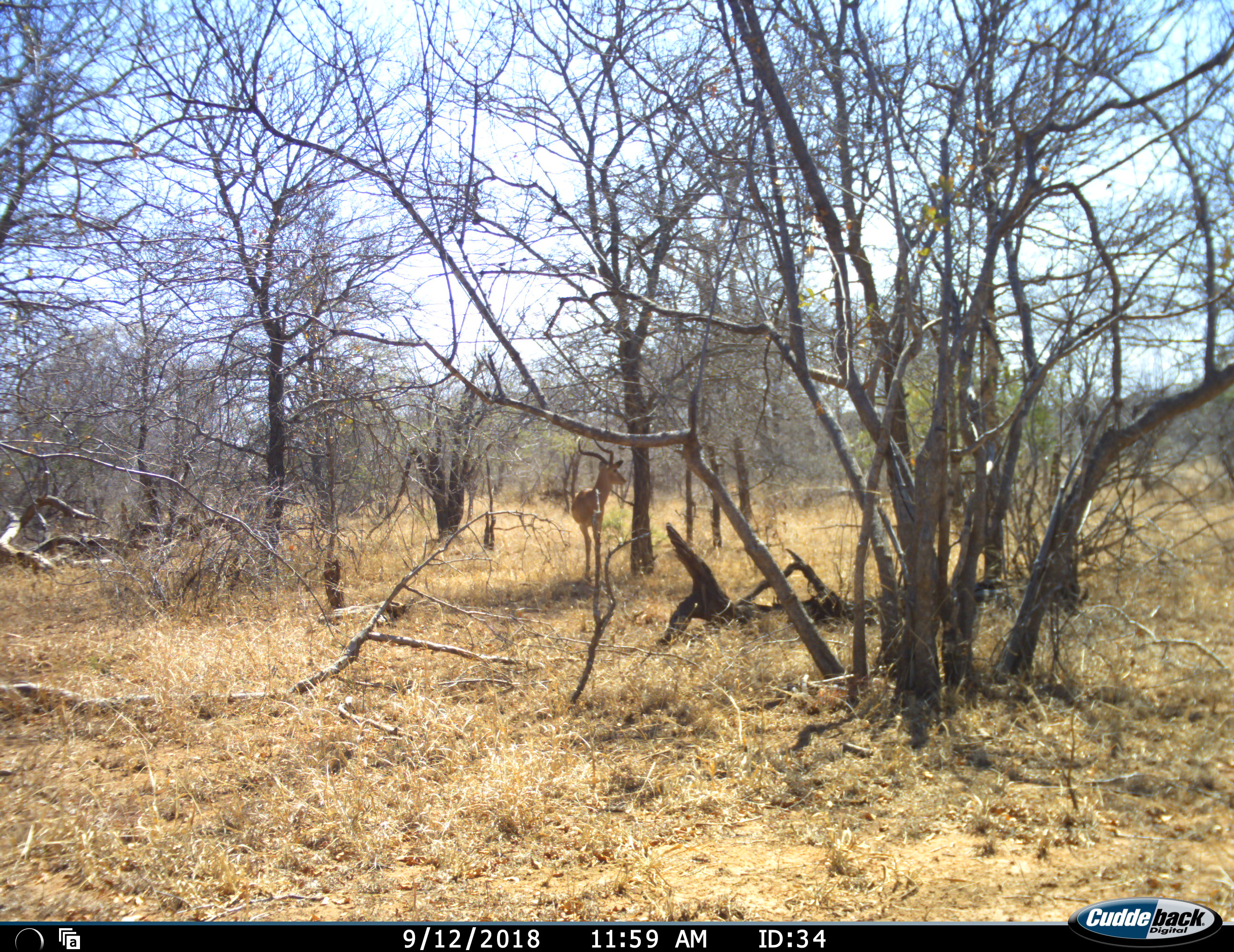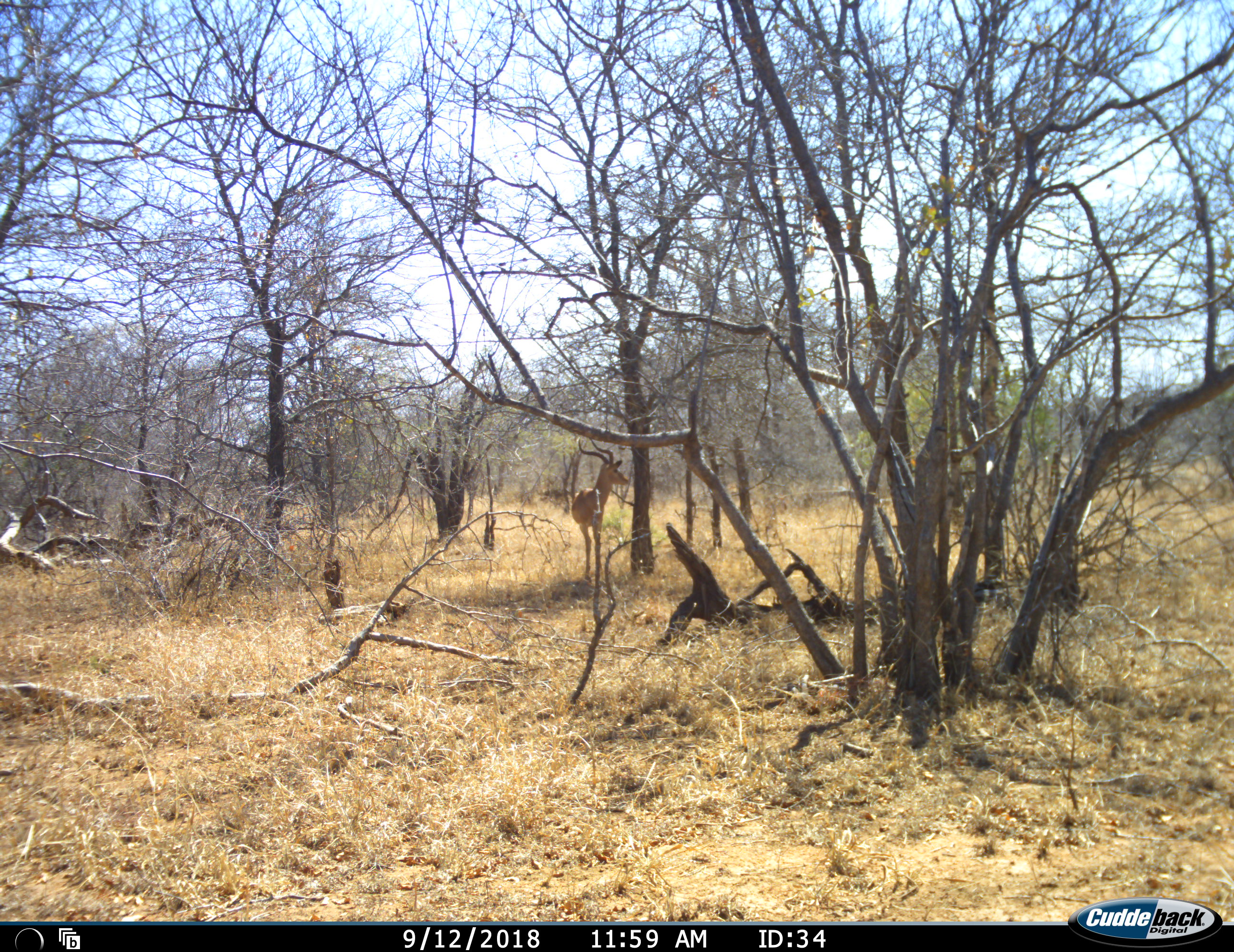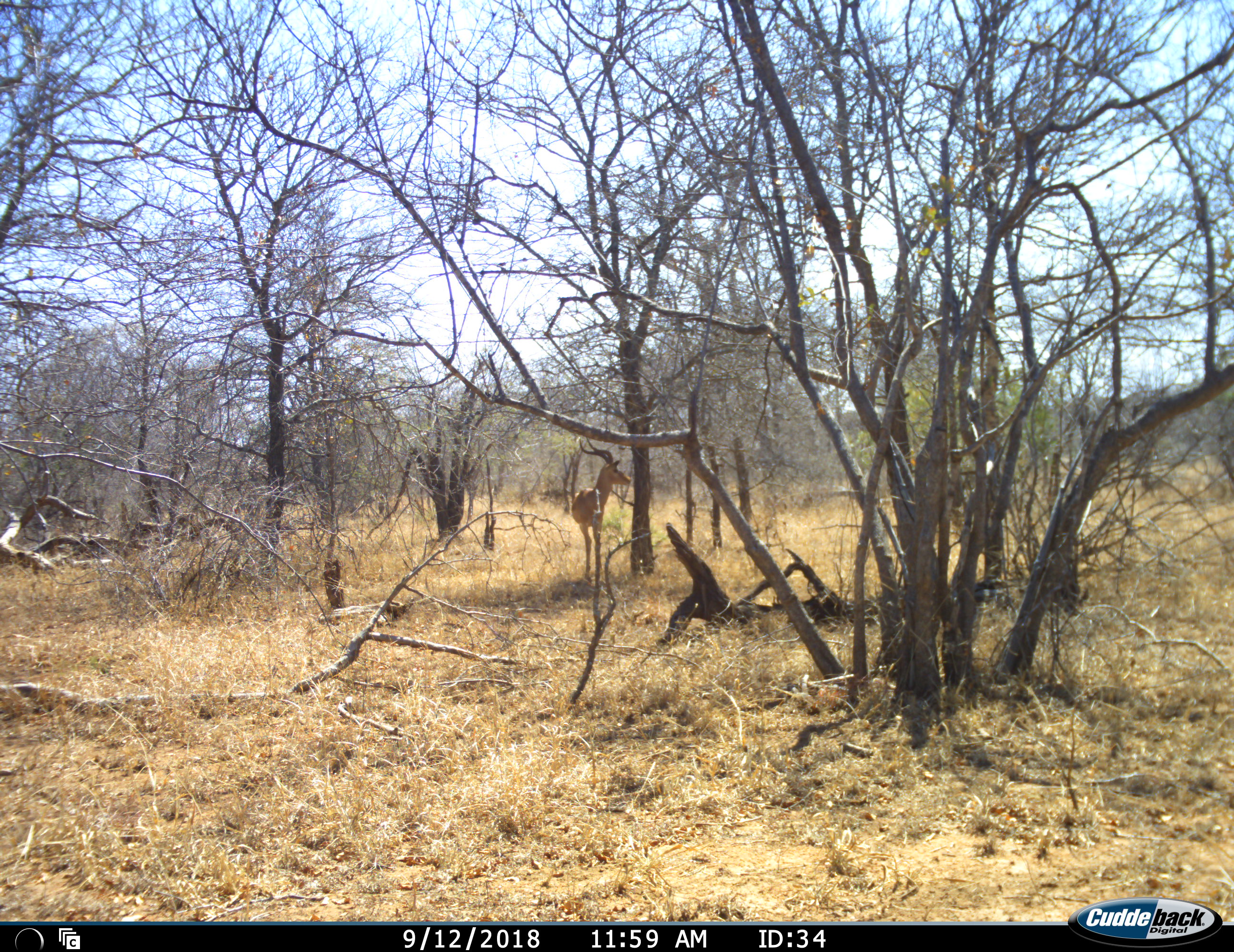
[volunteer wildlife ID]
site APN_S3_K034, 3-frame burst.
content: unidentified animal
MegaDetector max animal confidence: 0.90